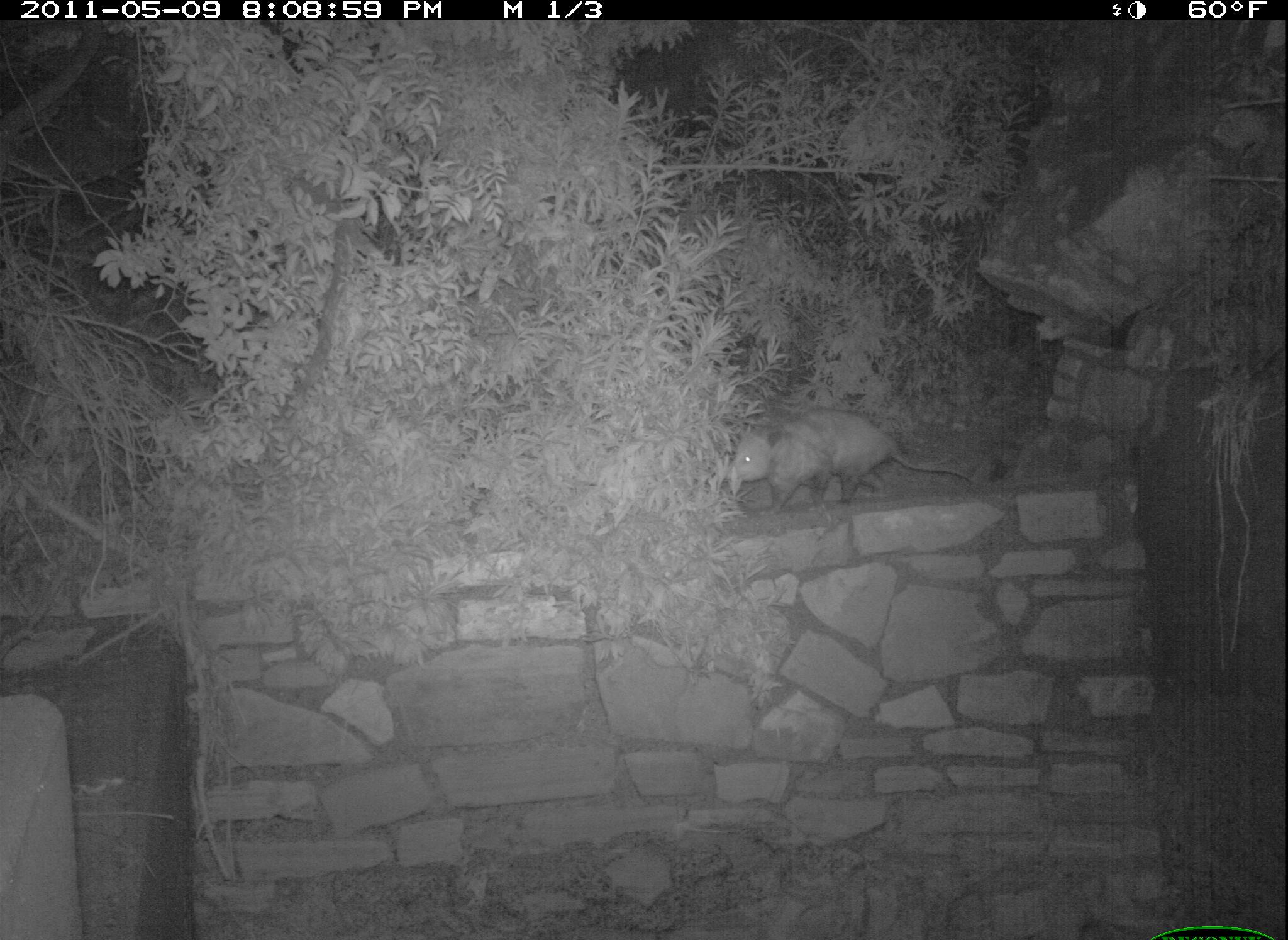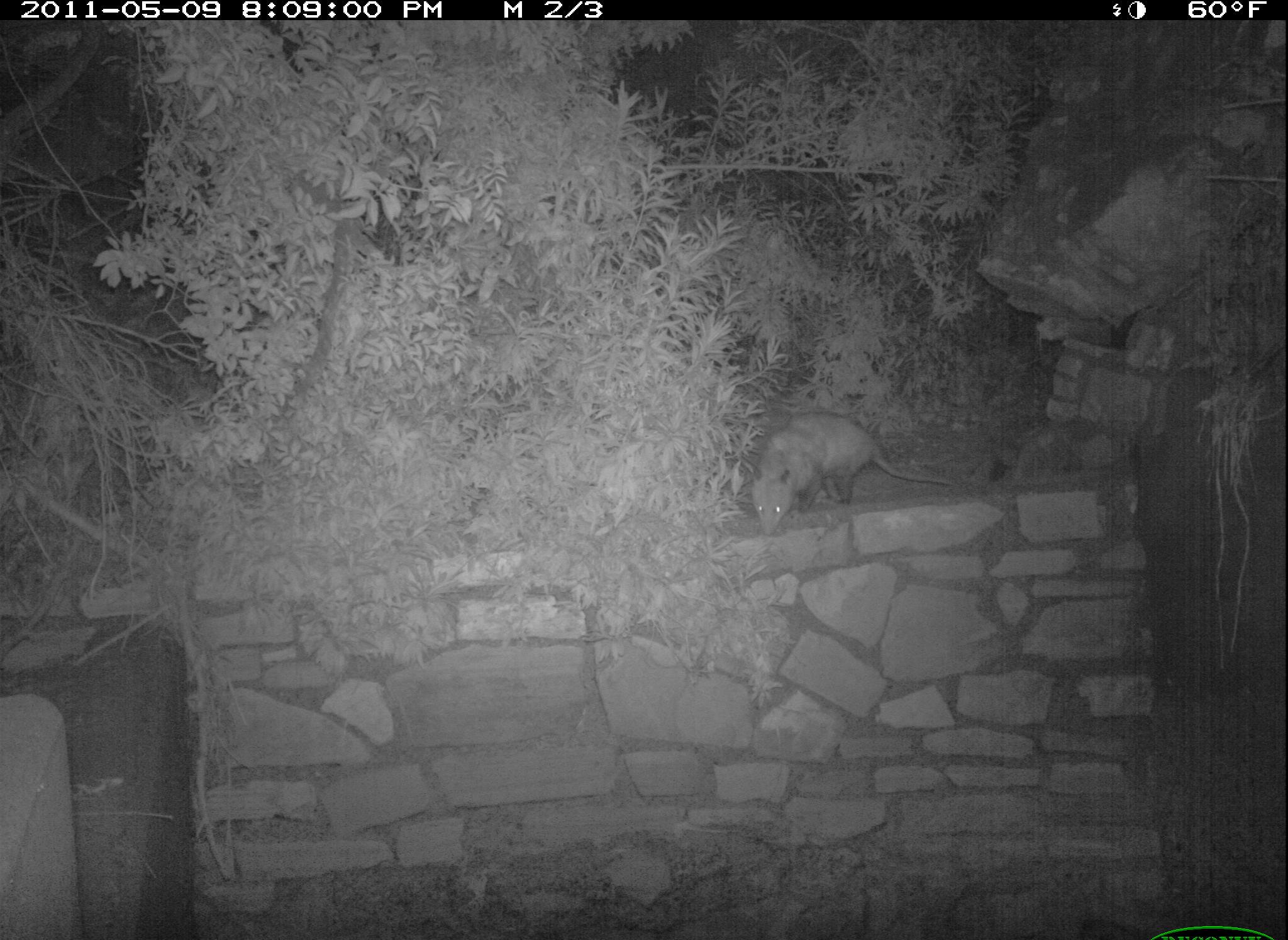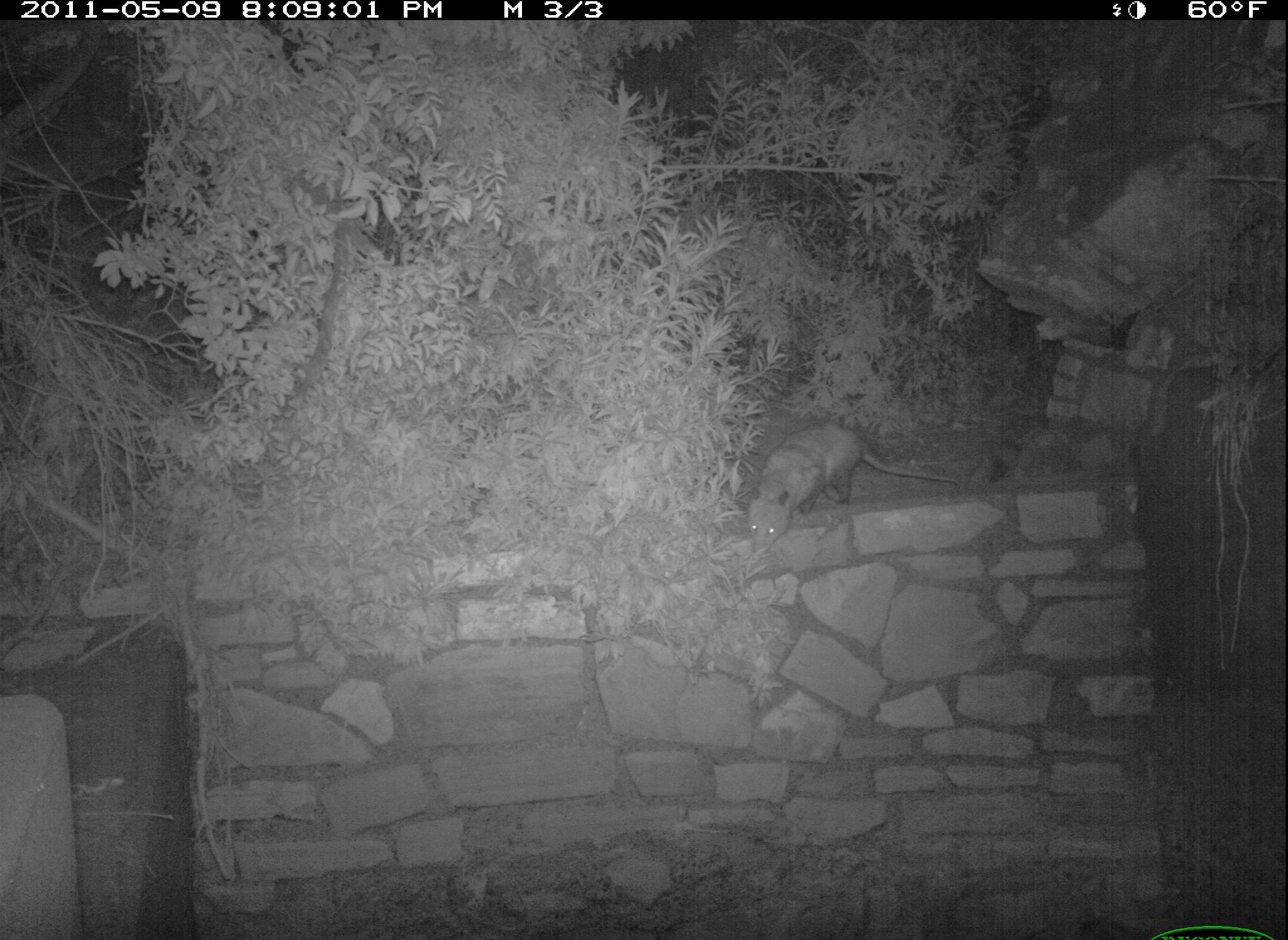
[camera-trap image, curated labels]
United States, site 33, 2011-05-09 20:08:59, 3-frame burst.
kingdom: Animalia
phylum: Chordata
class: Mammalia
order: Didelphimorphia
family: Didelphidae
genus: Didelphis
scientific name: Didelphis virginiana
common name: virginia opossum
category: opossum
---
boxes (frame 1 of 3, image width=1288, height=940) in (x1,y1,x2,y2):
opossum: (712,390,997,548)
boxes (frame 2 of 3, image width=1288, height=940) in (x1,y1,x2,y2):
opossum: (745,406,955,544)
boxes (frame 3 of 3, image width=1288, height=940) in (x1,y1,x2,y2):
opossum: (749,420,960,551)